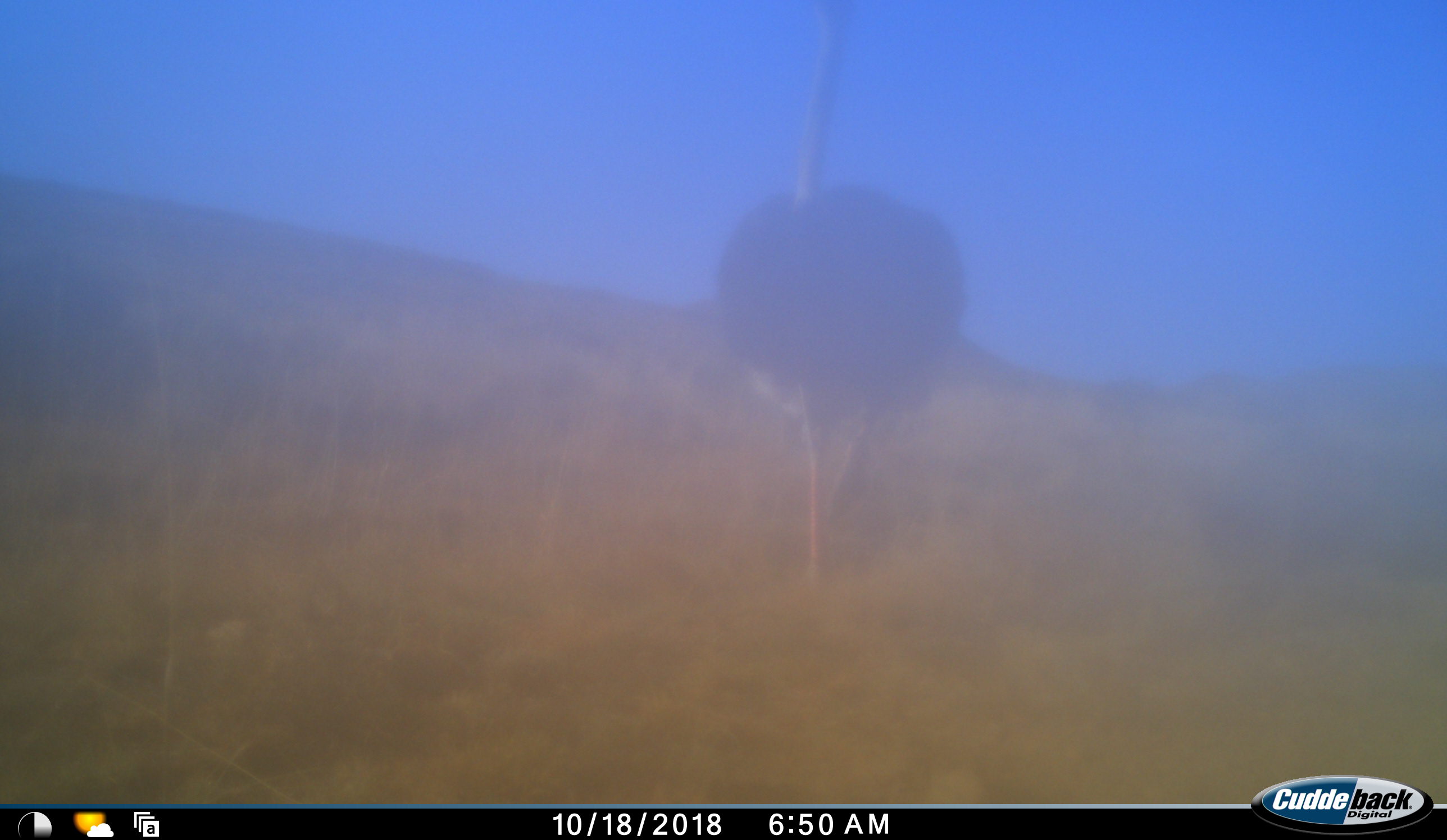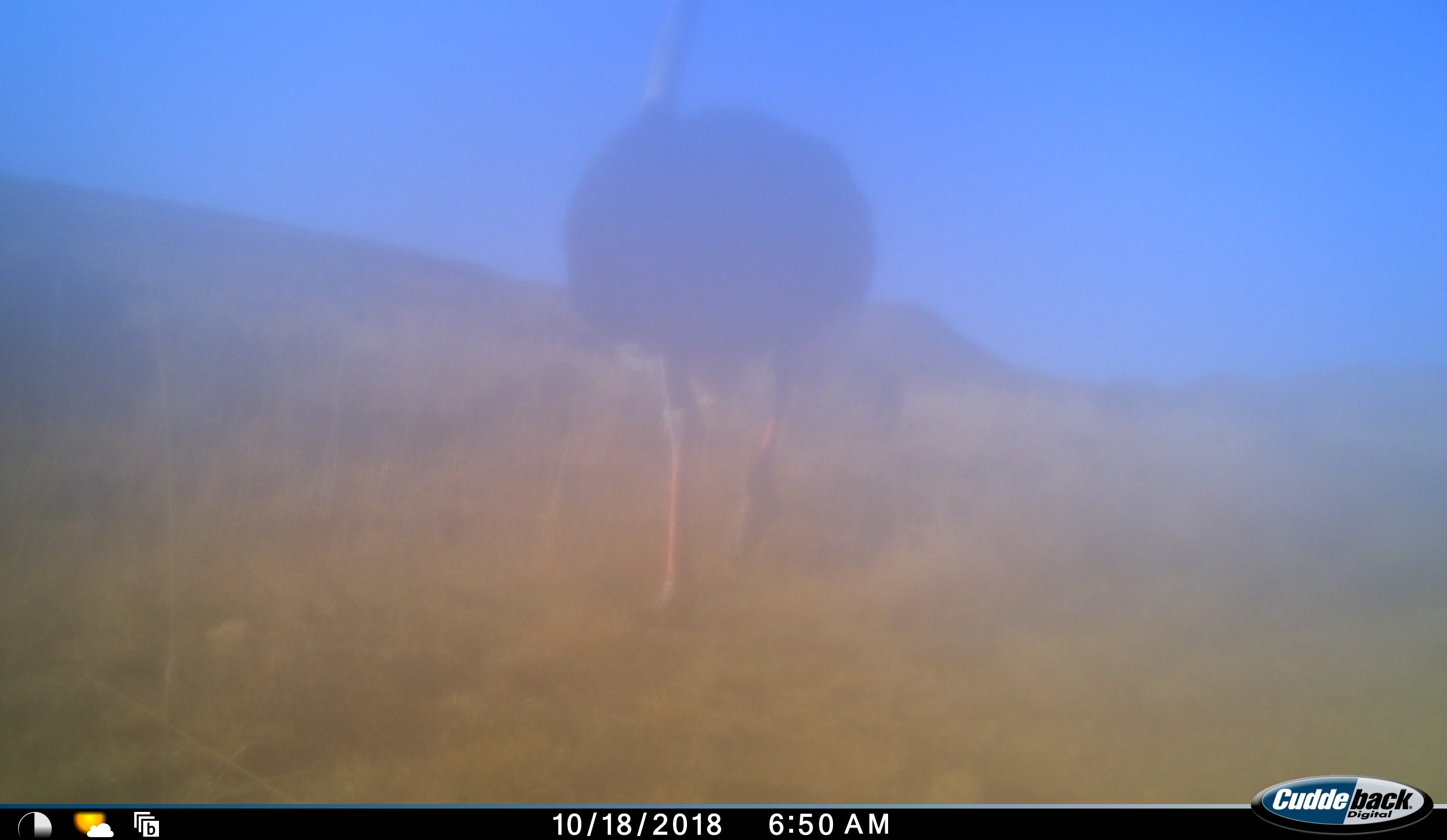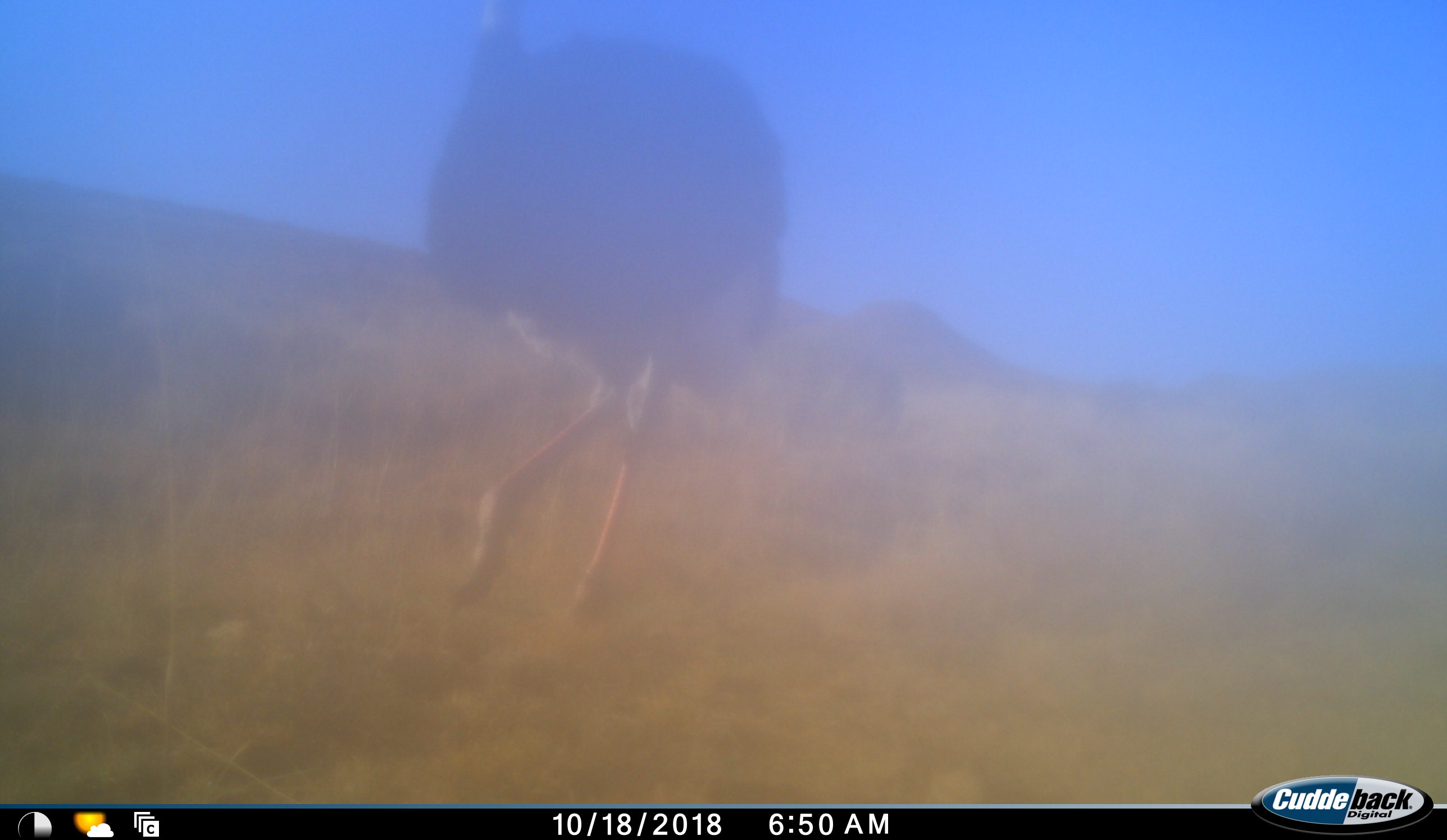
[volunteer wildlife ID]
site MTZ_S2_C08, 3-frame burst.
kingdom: Animalia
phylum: Chordata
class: Aves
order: Struthioniformes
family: Struthionidae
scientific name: Struthionidae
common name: ostrich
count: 1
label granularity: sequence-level